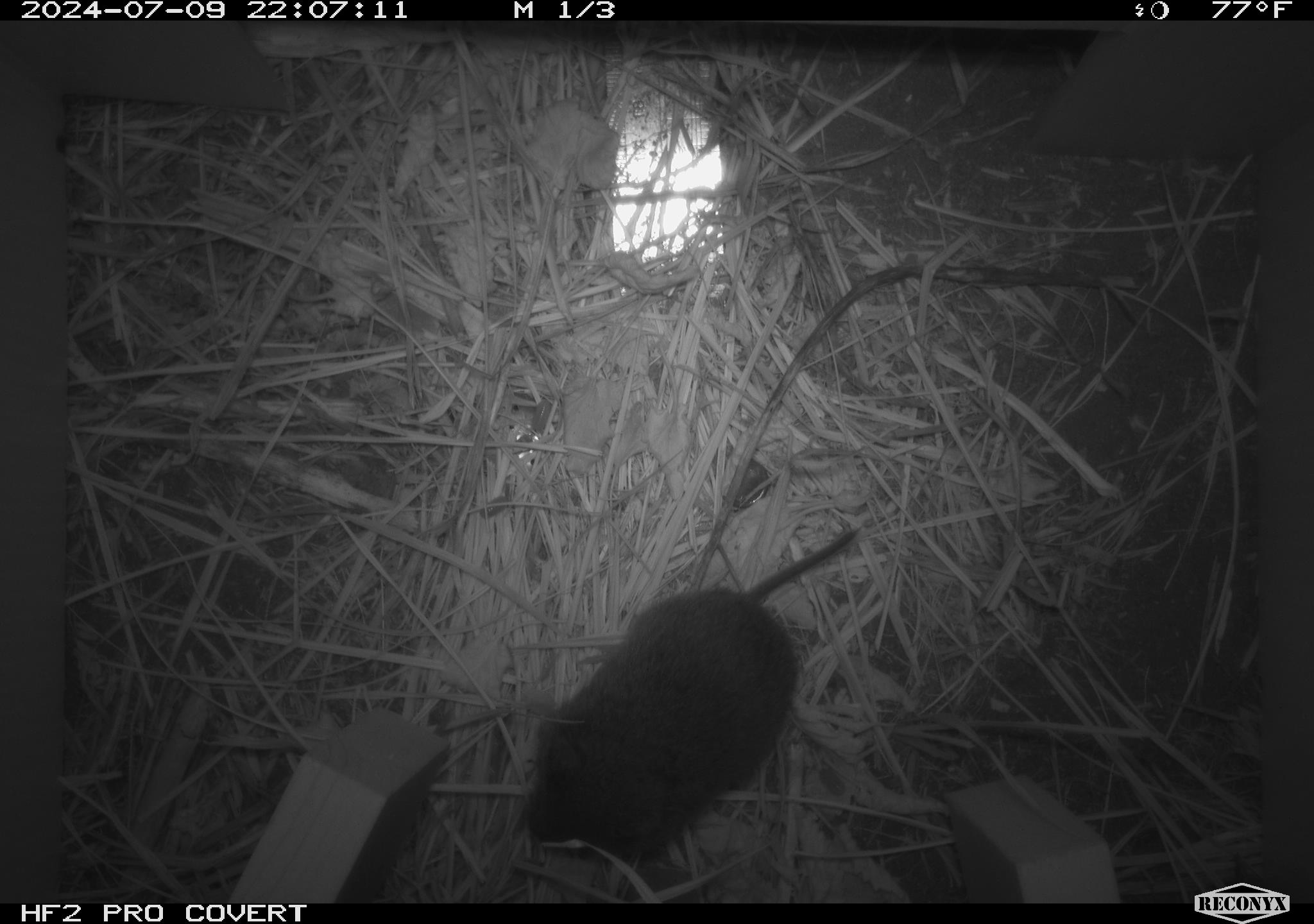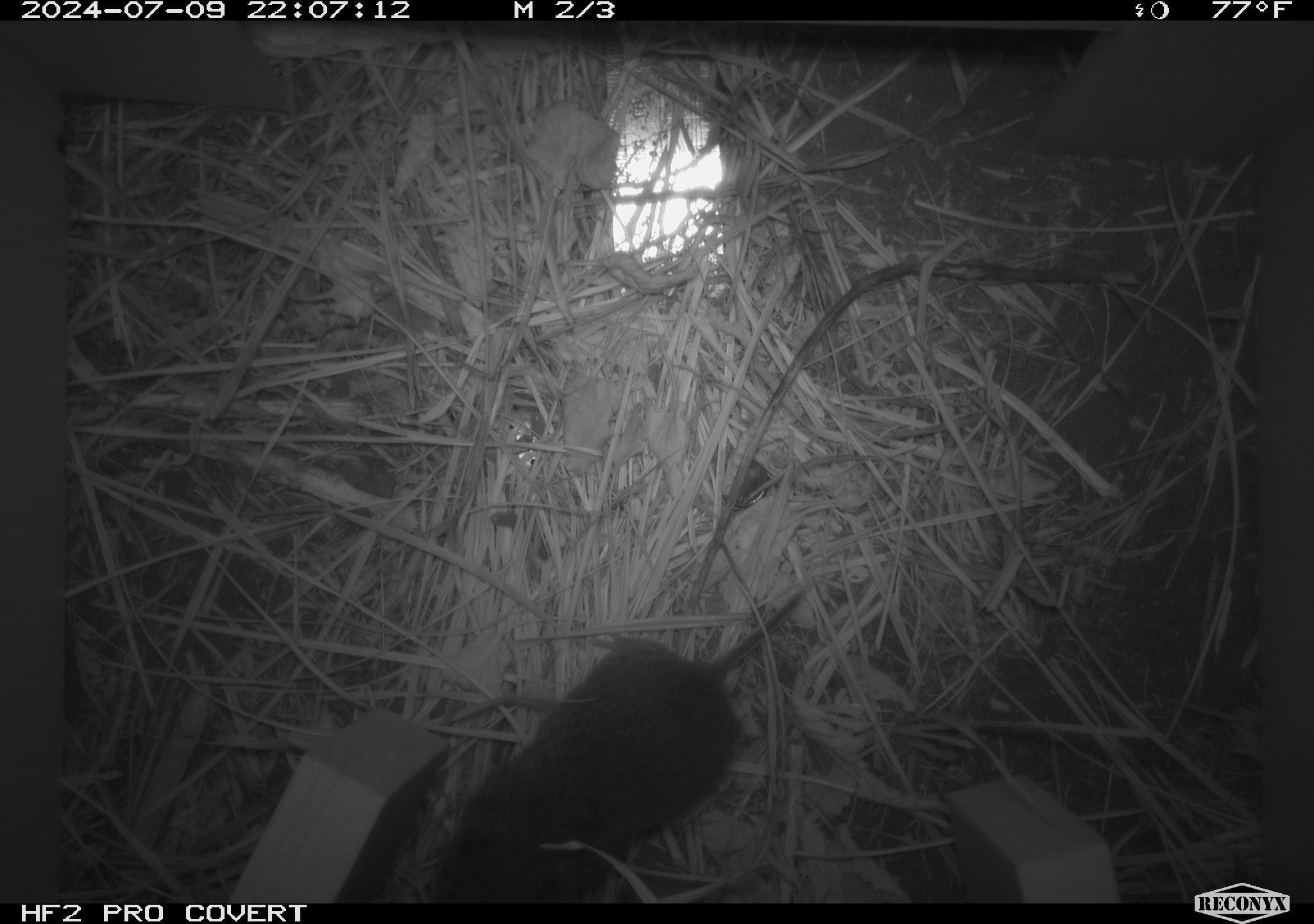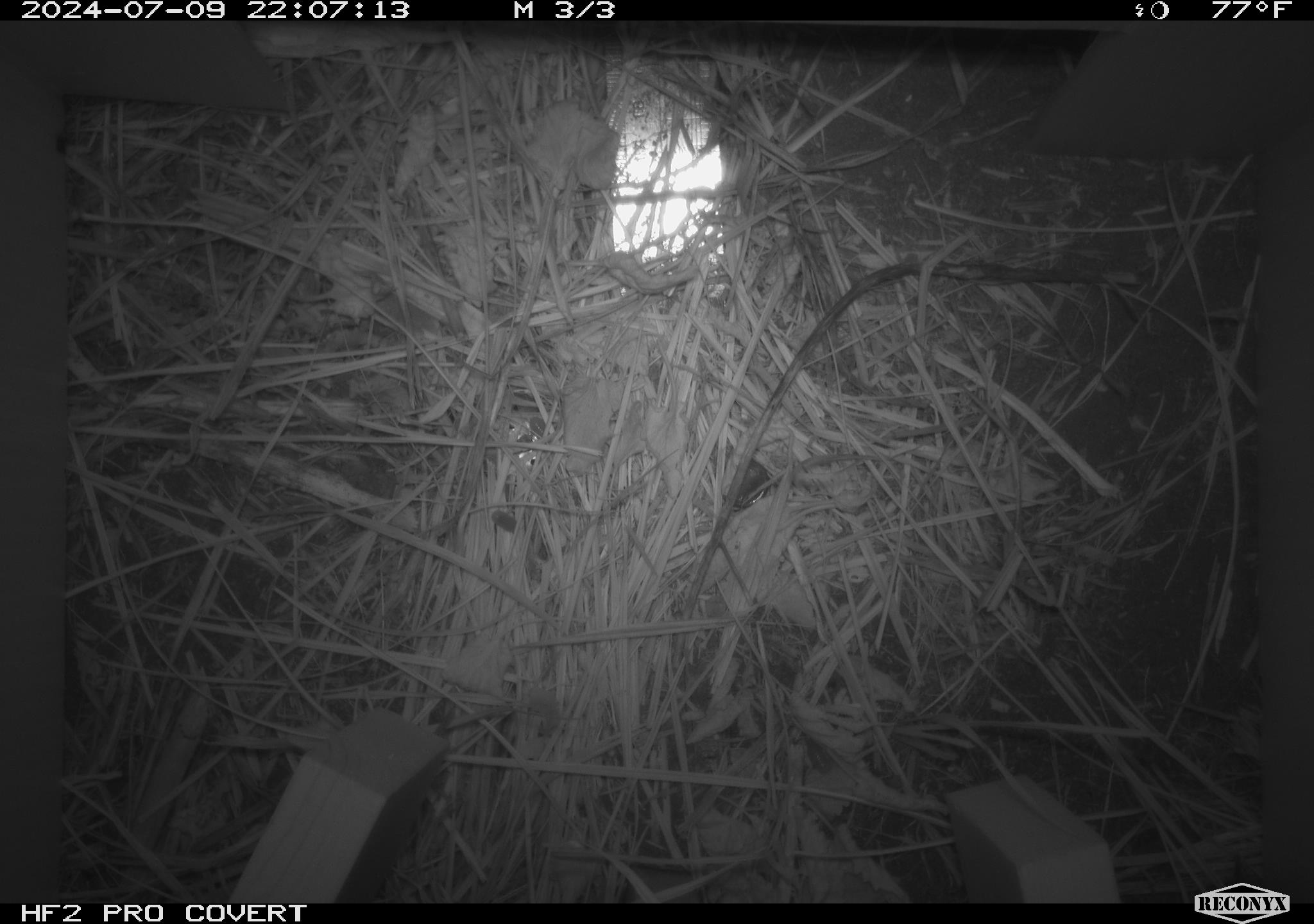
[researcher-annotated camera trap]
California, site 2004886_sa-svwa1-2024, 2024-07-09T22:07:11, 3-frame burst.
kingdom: Animalia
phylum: Chordata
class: Mammalia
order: Rodentia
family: Cricetidae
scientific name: Arvicolinae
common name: voles, lemmings, and muskrats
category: arvicolinae subfamily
Arvicolinae subfamily (voles, lemmings, and muskrats) (Arvicolinae).